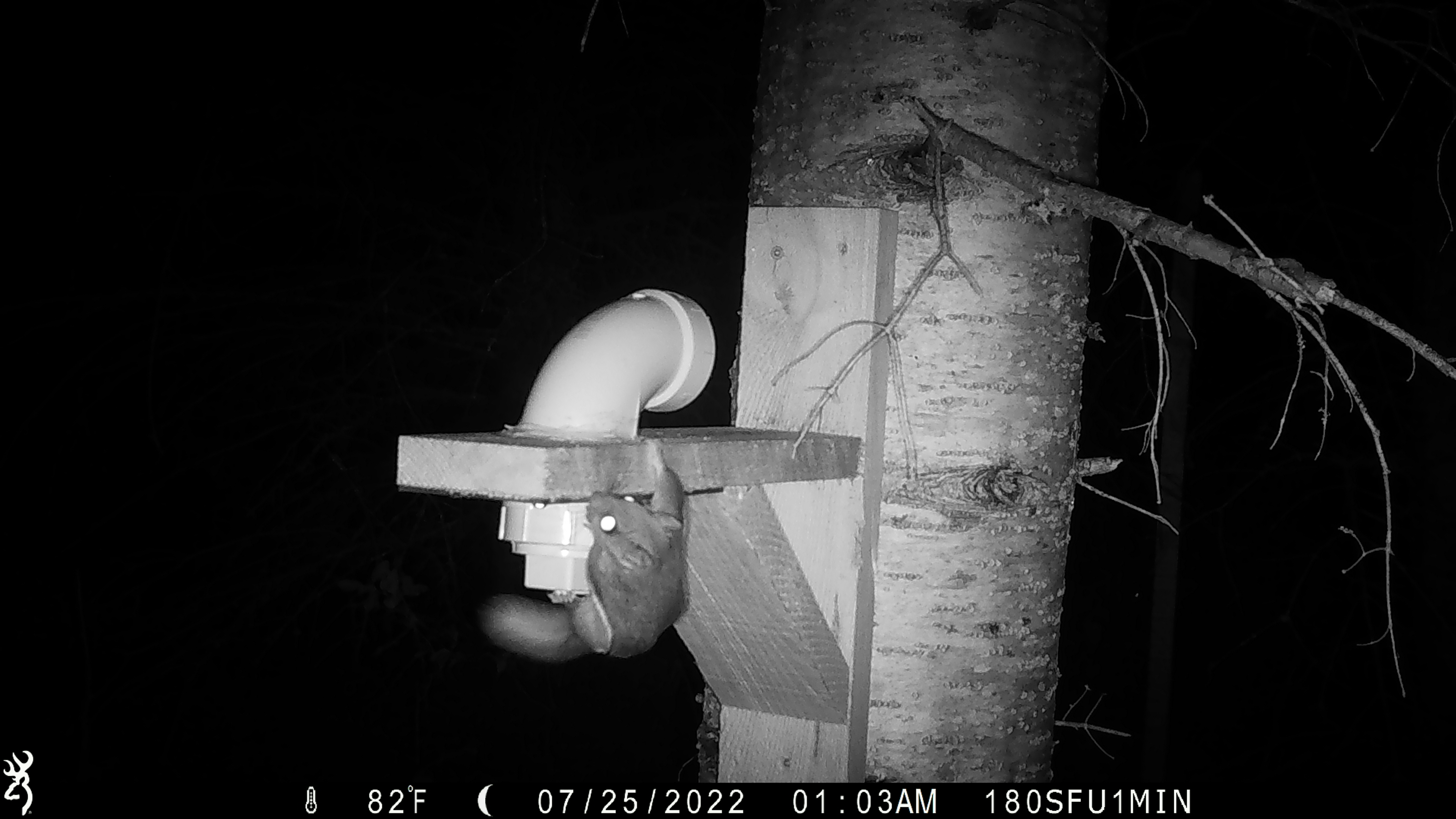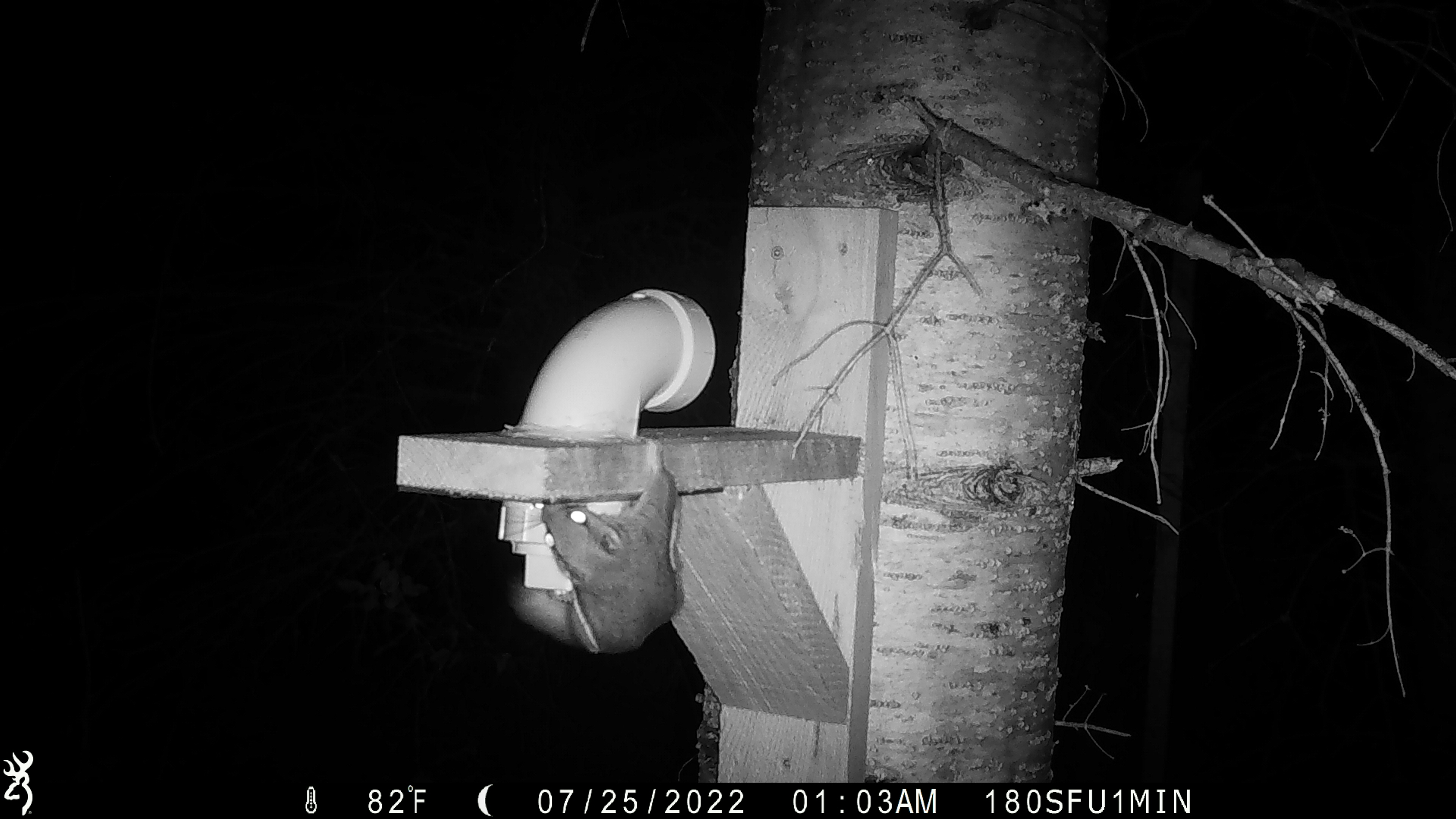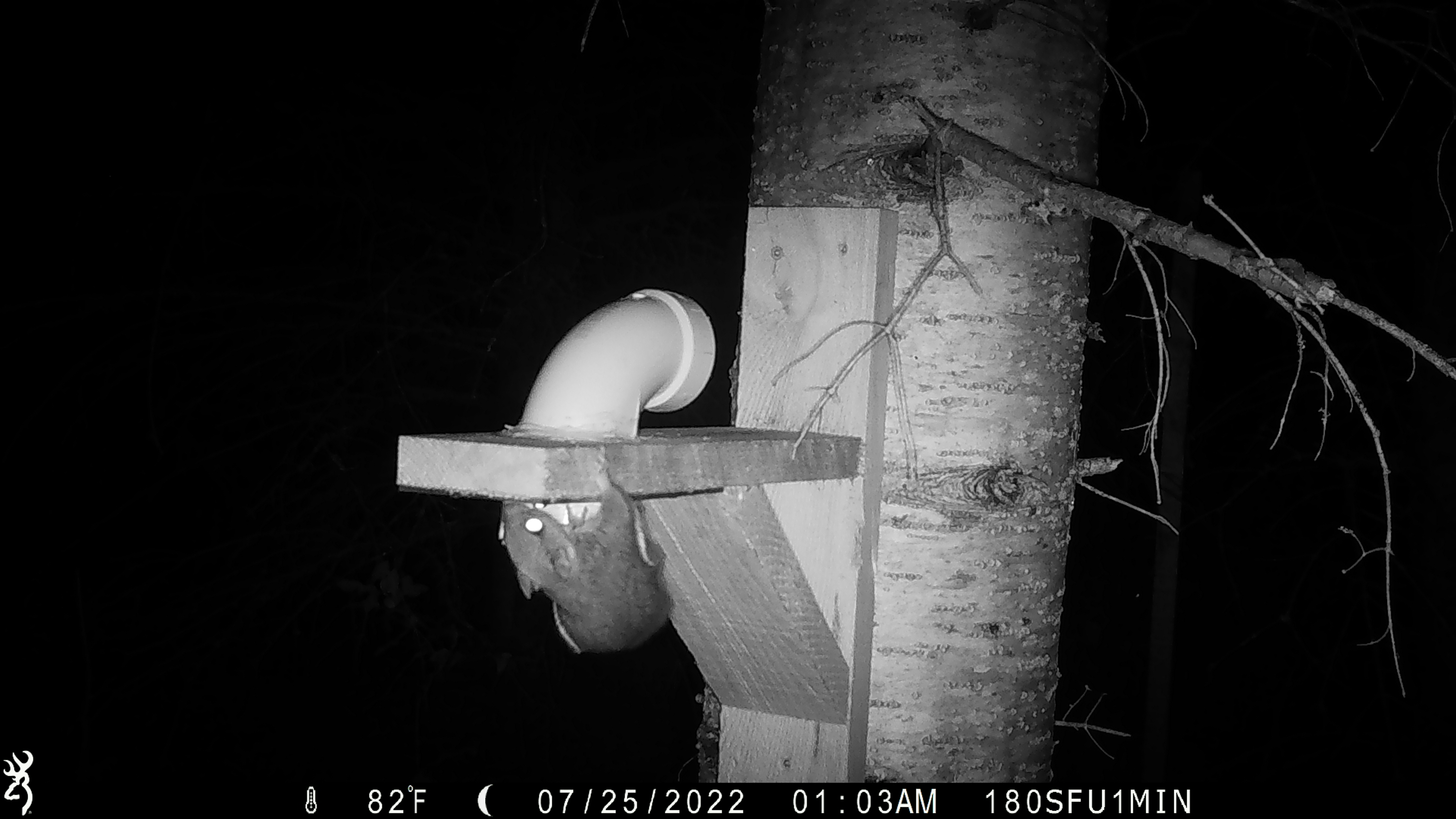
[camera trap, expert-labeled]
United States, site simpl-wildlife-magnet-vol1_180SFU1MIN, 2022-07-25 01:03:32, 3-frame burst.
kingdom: Animalia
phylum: Chordata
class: Mammalia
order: Rodentia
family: Sciuridae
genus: Glaucomys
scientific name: Glaucomys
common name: flying squirrel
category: flying squirrel sp.